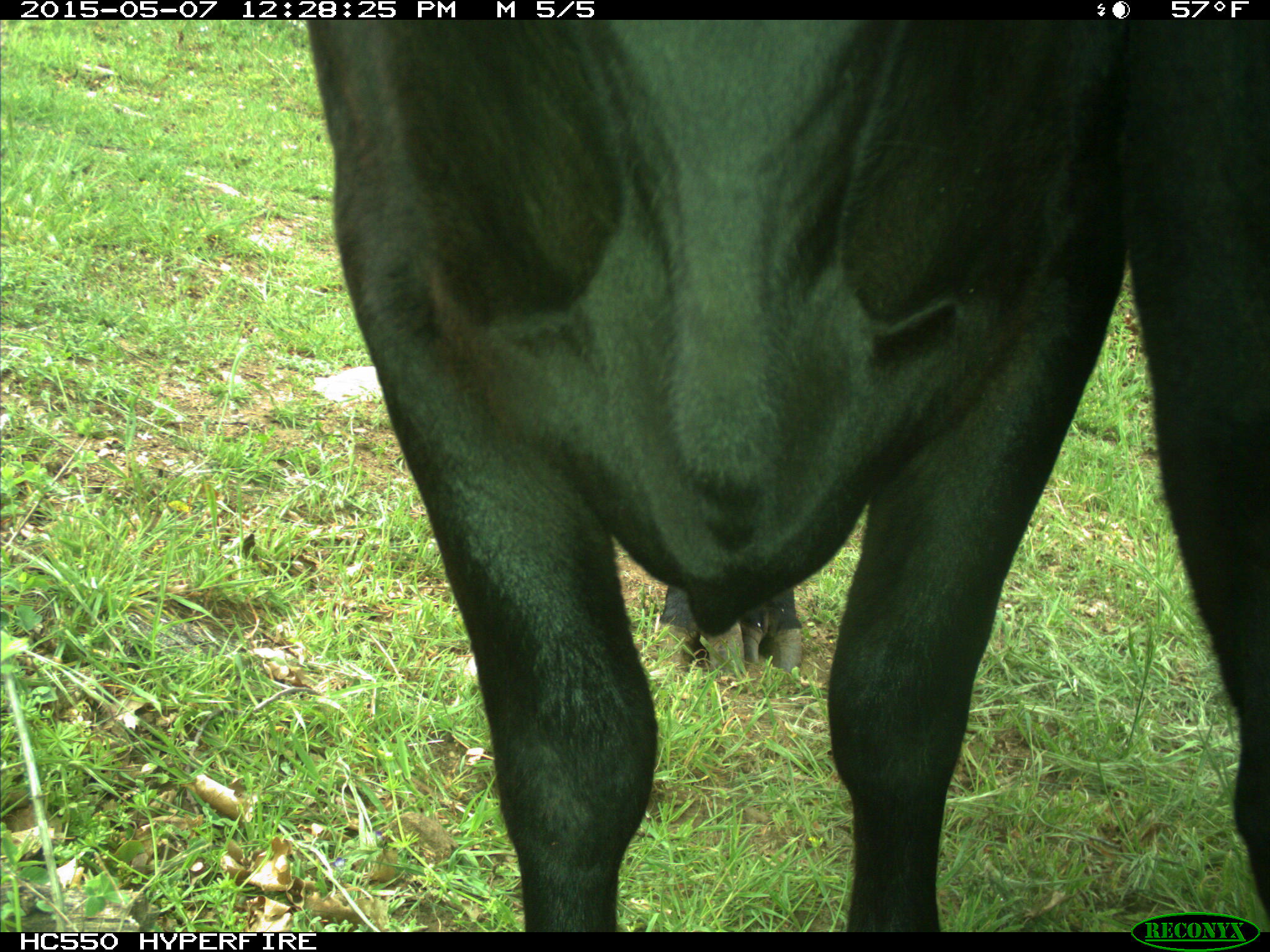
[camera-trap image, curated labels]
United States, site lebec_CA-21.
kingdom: Animalia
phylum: Chordata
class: Mammalia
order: Artiodactyla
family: Bovidae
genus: Bos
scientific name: Bos taurus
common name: domestic cow